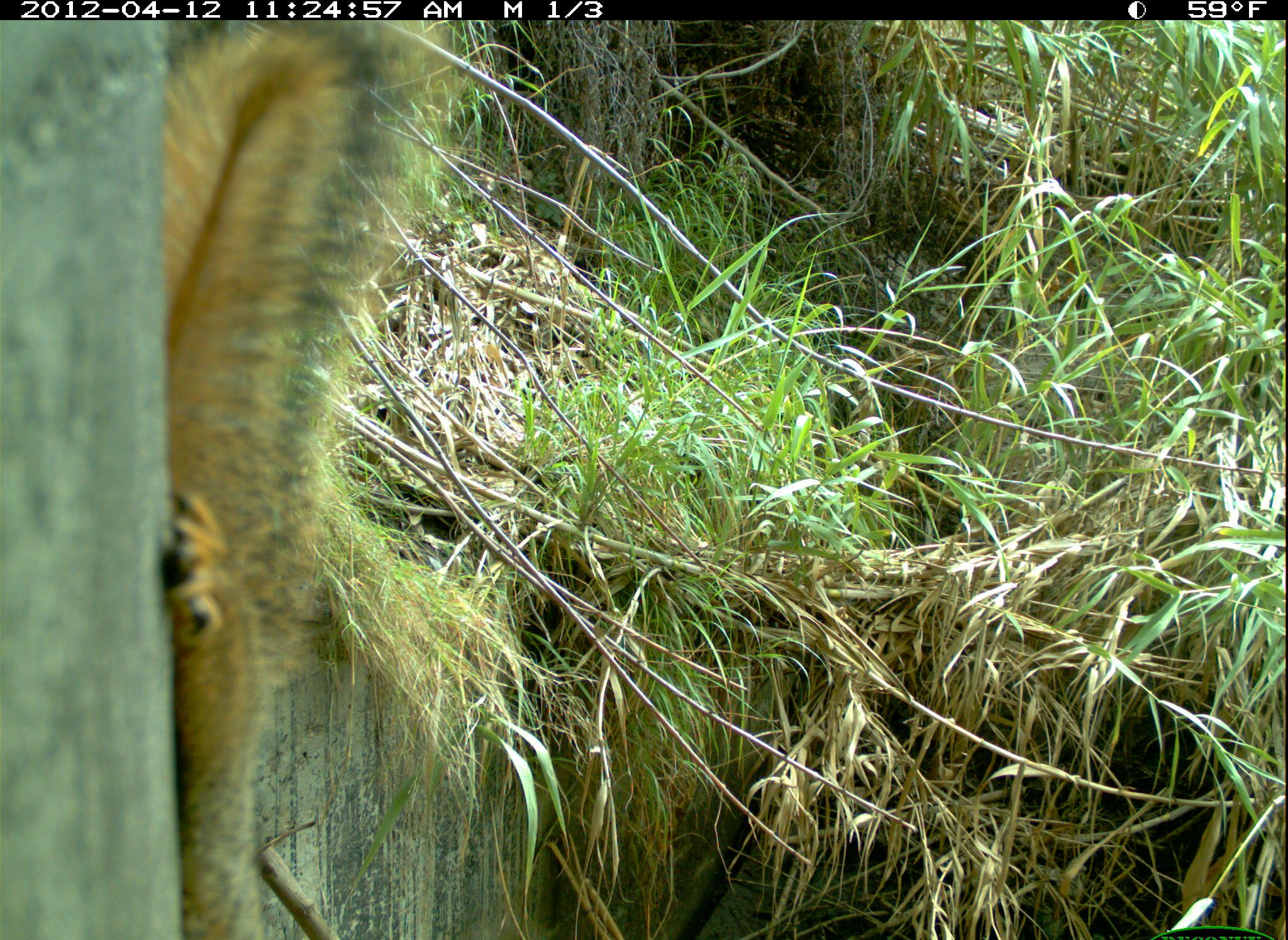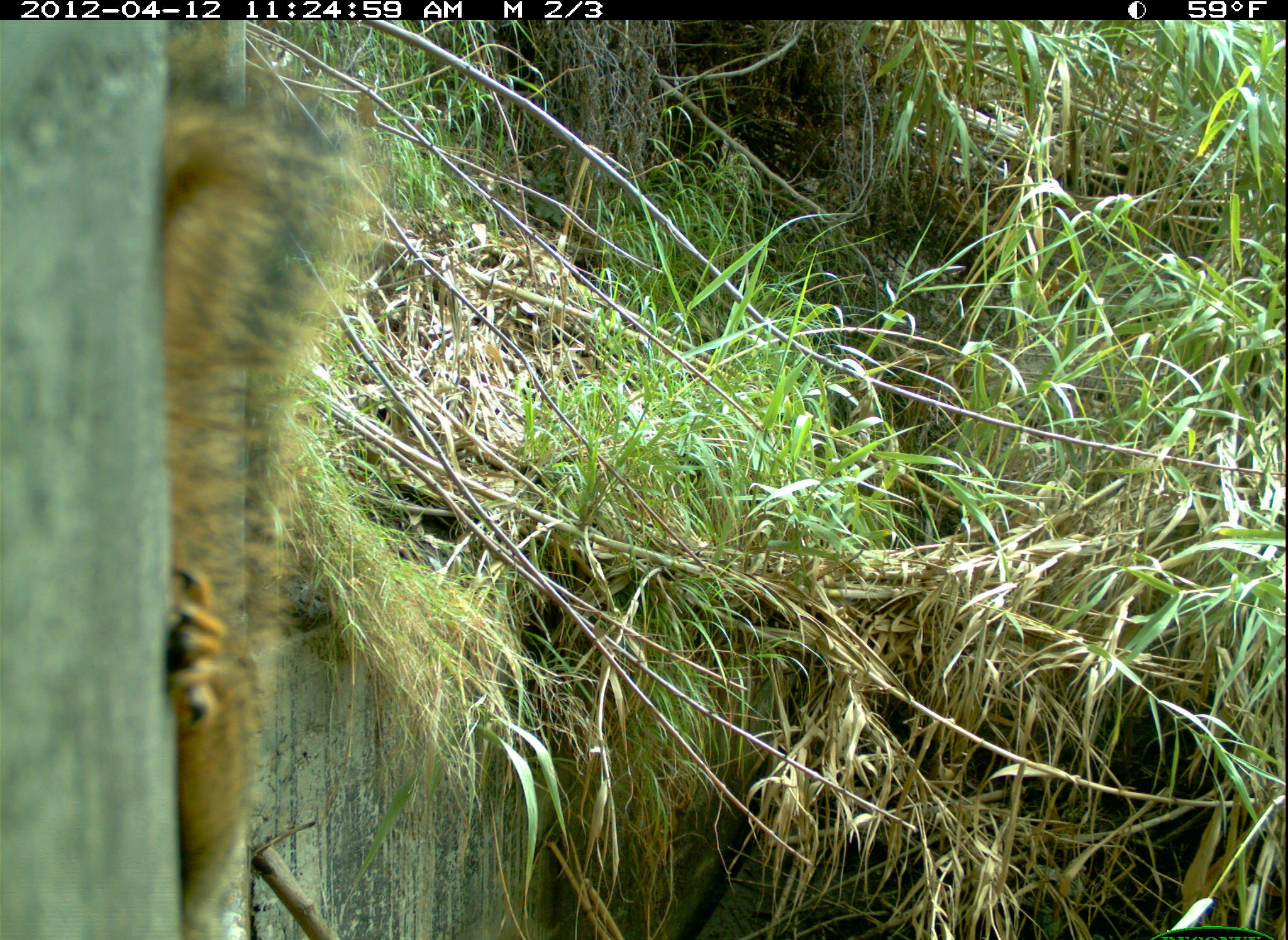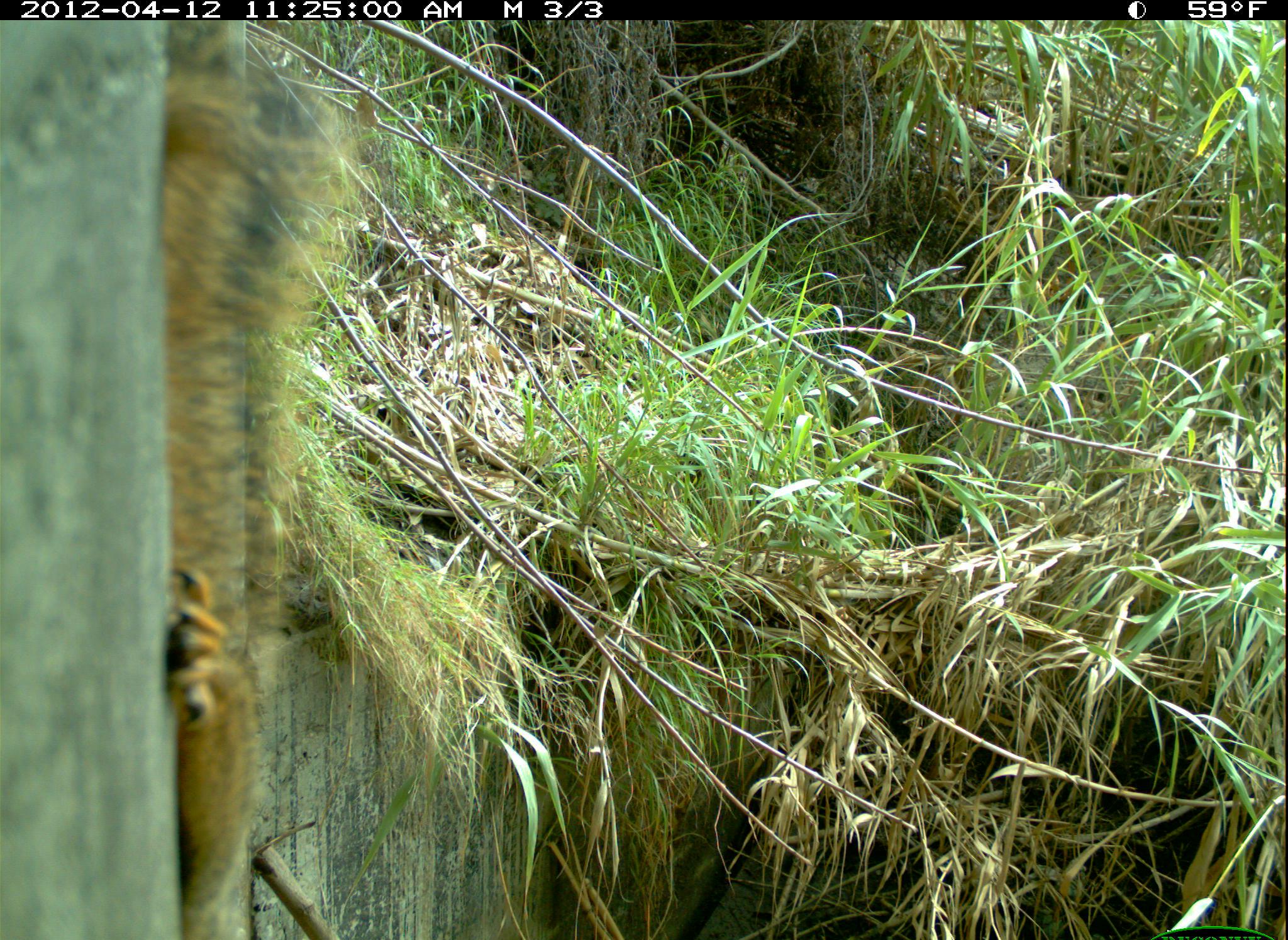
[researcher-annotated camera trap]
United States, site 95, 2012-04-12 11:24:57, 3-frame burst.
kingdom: Animalia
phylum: Chordata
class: Mammalia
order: Rodentia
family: Sciuridae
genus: Sciurus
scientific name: Sciurus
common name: squirrel